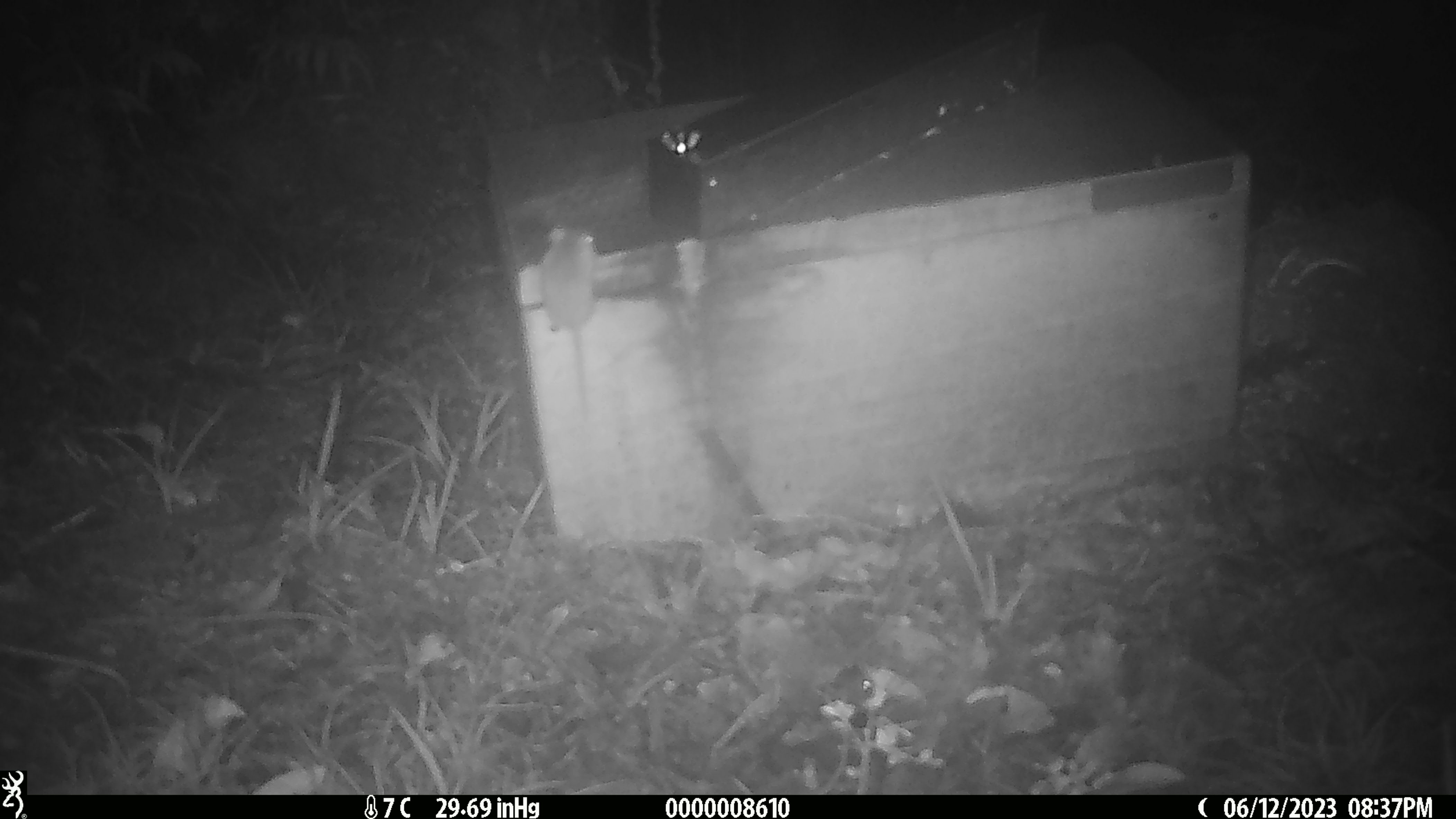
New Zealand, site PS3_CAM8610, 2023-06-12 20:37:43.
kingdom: Animalia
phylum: Chordata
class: Mammalia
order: Rodentia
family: Muridae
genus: Mus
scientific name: Mus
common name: mouse